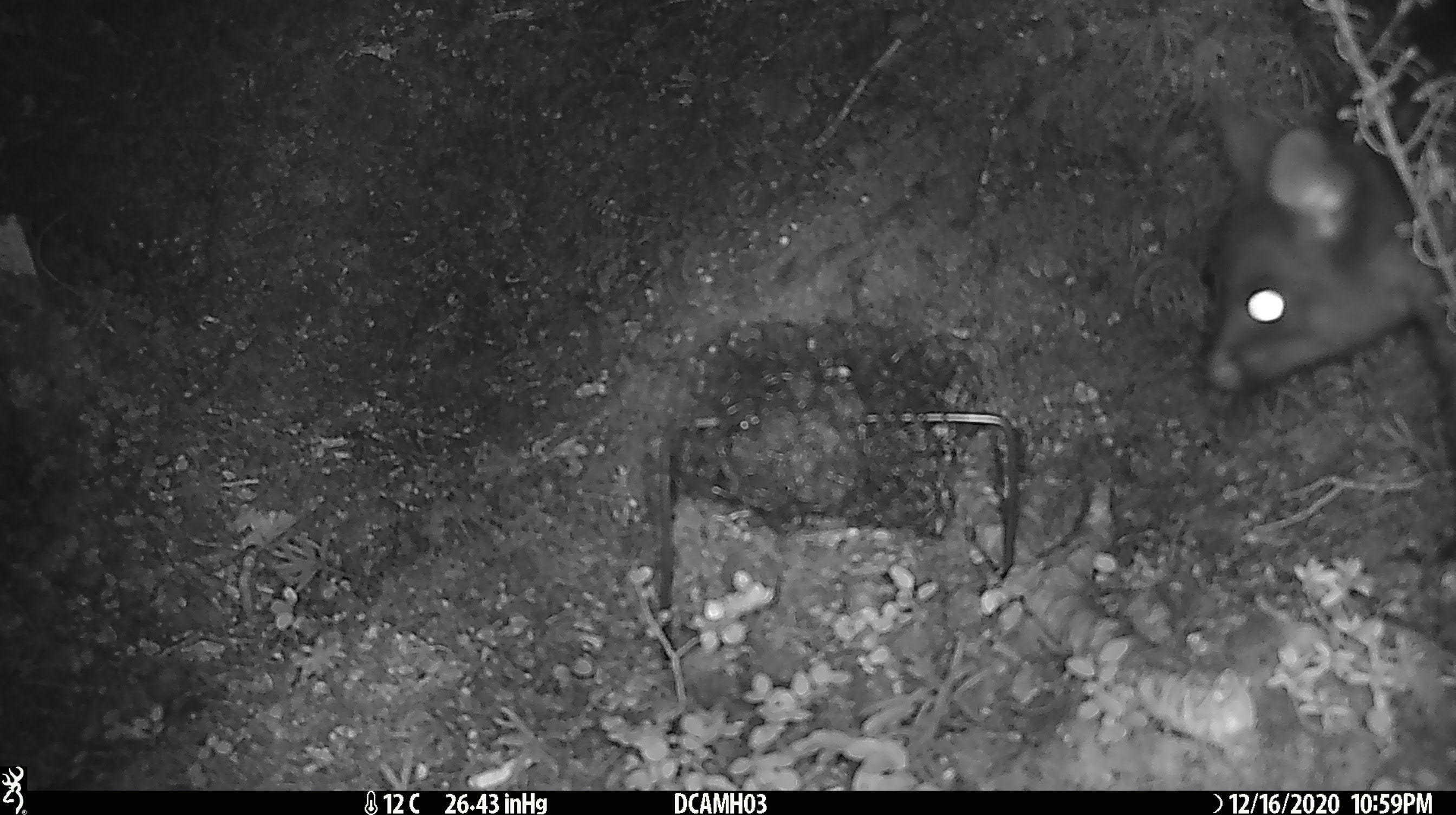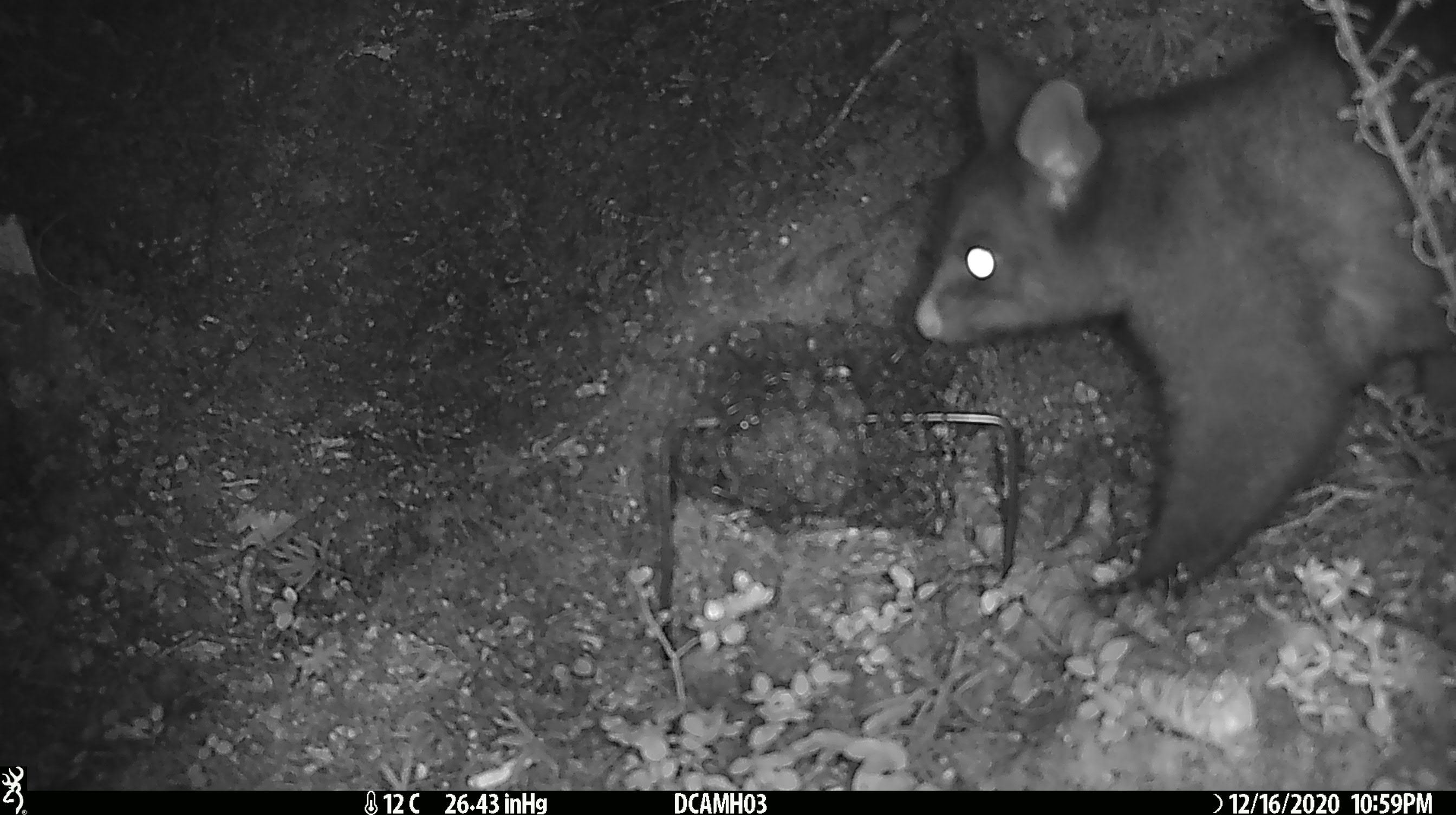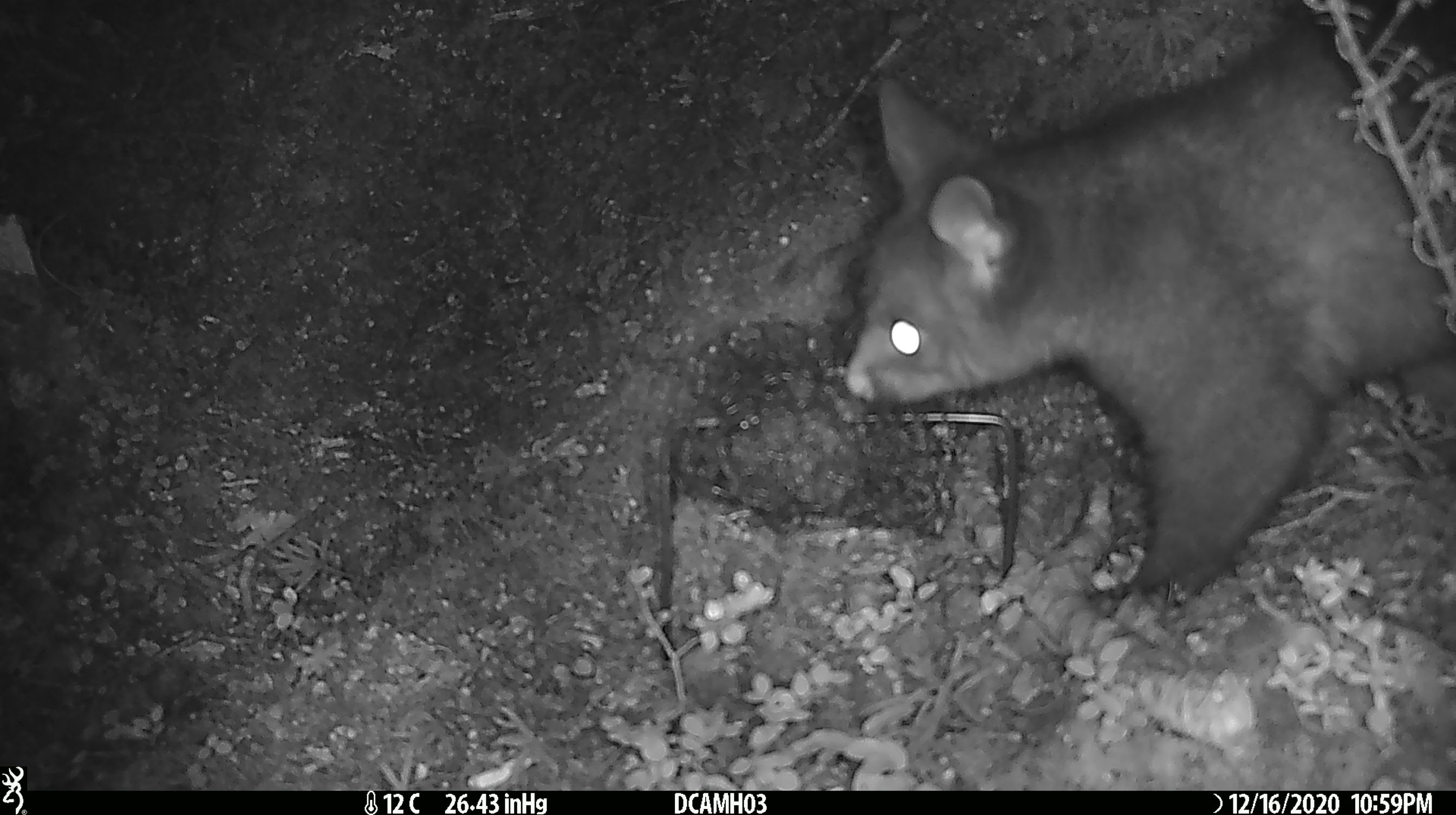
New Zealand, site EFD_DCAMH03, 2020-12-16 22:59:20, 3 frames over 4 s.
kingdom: Animalia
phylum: Chordata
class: Mammalia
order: Diprotodontia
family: Phalangeridae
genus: Trichosurus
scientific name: Trichosurus vulpecula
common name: common brushtail possum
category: possum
Possum (common brushtail possum) (Trichosurus vulpecula).